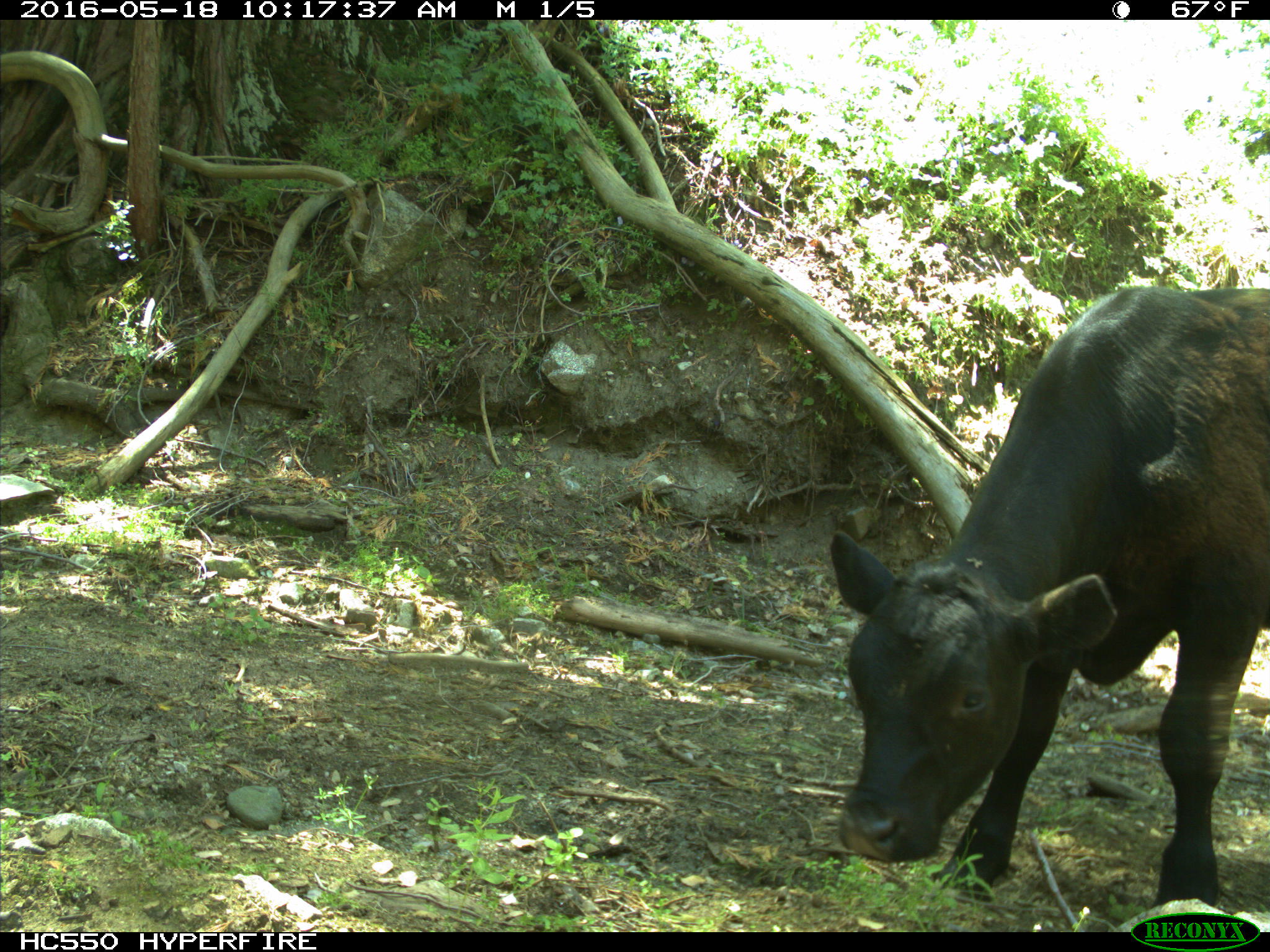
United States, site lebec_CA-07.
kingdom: Animalia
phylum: Chordata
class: Mammalia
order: Artiodactyla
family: Bovidae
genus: Bos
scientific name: Bos taurus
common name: domestic cow